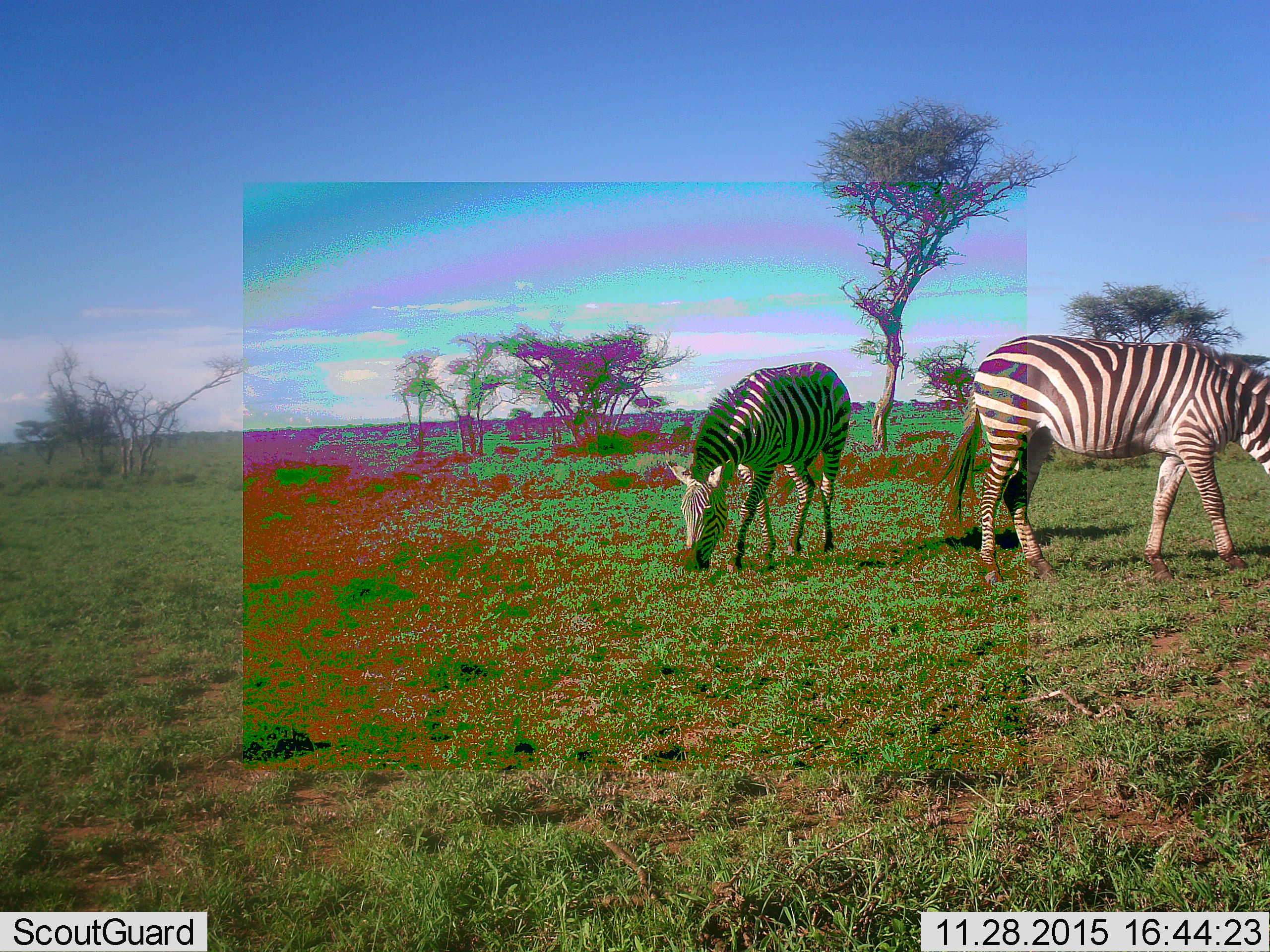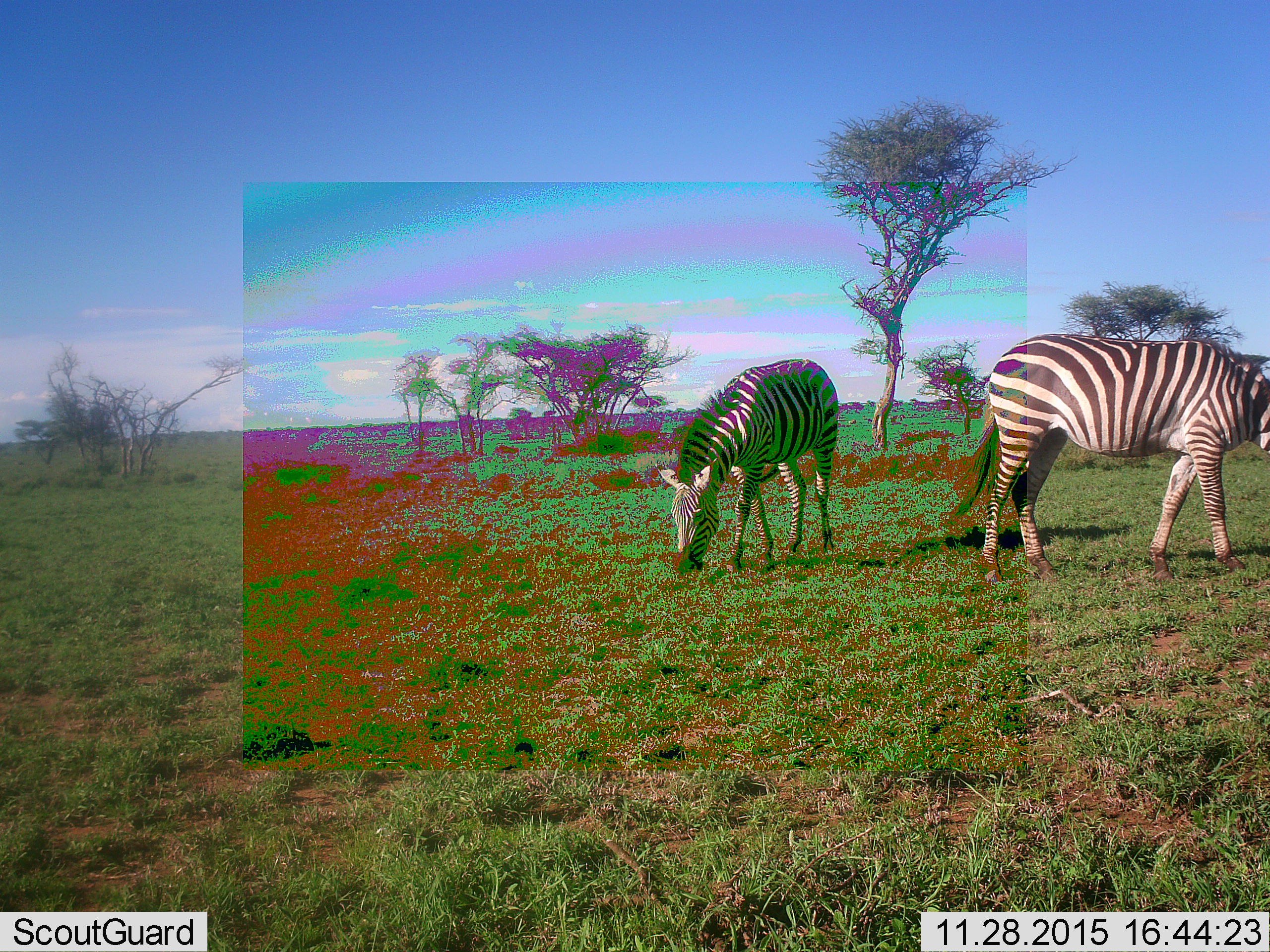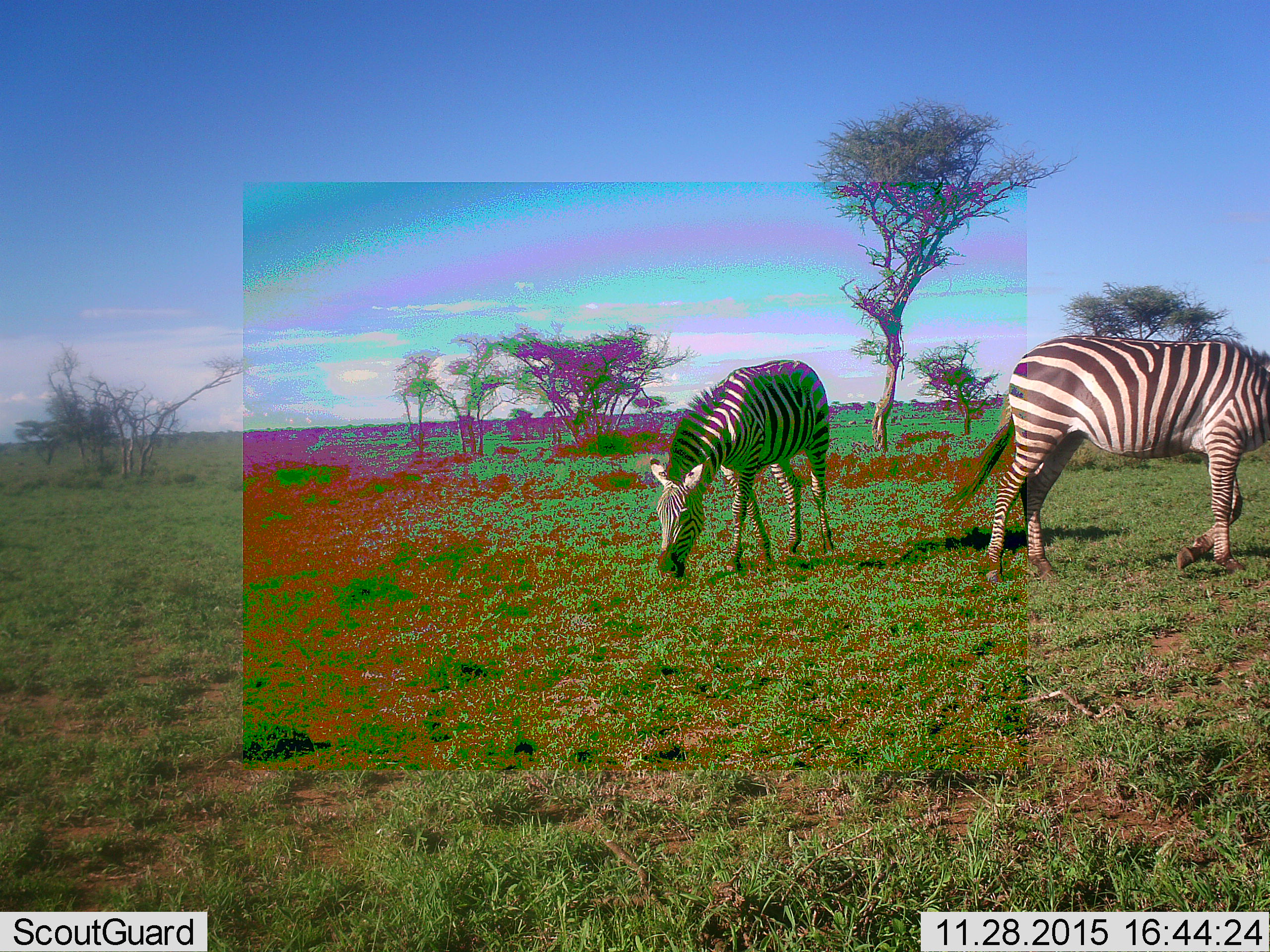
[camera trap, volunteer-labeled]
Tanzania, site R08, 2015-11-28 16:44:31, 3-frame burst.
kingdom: Animalia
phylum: Chordata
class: Mammalia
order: Perissodactyla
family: Equidae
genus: Equus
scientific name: Equus quagga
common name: plains zebra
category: zebra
Zebra (plains zebra) (Equus quagga), count 2. Behavior (volunteer vote fractions): standing 22%, resting 0%, moving 44%, interacting 0%. Young present (vote fraction): 0%. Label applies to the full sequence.